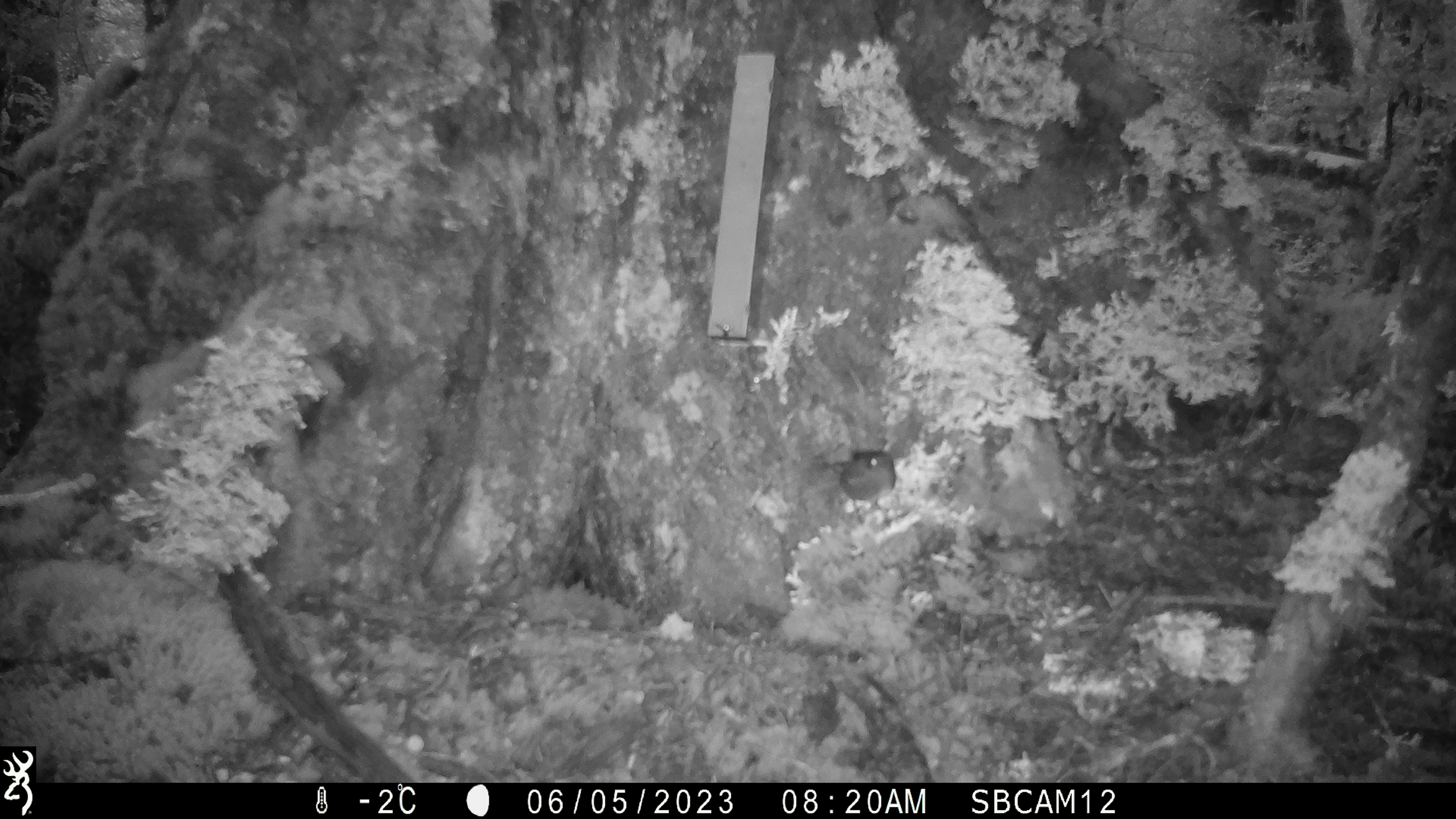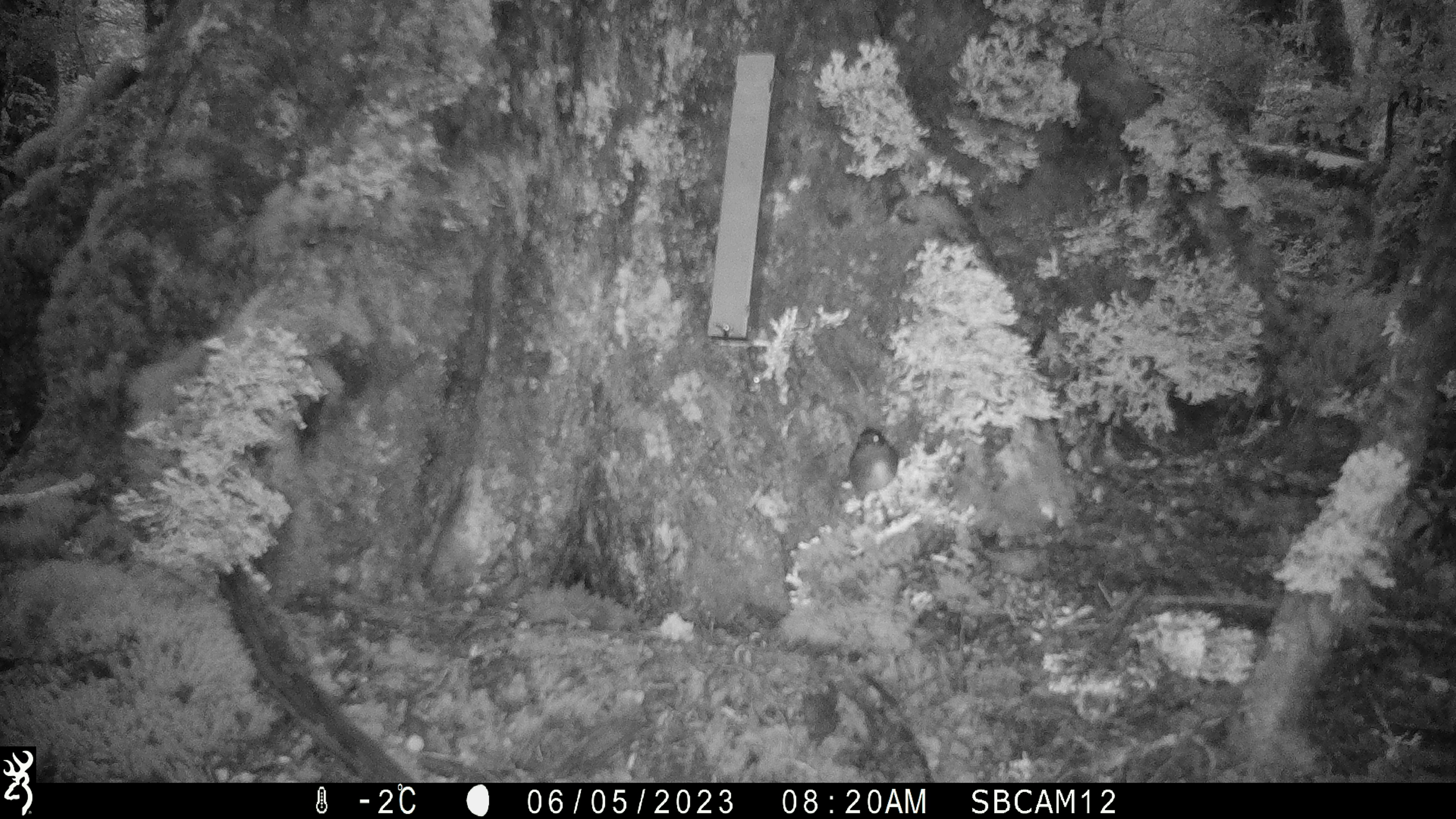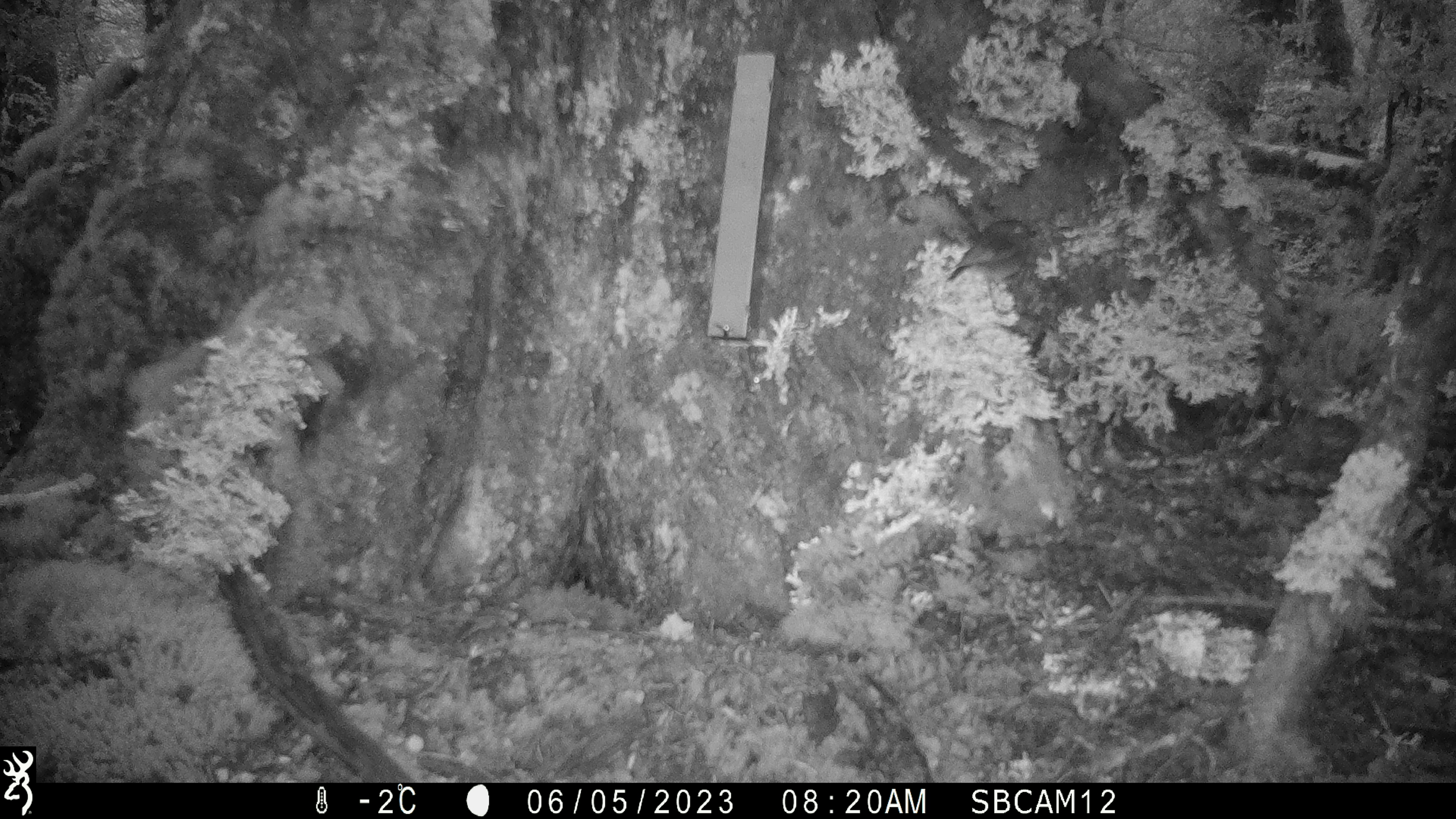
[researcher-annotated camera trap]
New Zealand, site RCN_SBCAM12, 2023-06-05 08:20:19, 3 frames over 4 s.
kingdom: Animalia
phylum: Chordata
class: Aves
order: Passeriformes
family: Petroicidae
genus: Petroica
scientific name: Petroica australis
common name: new zealand robin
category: robin